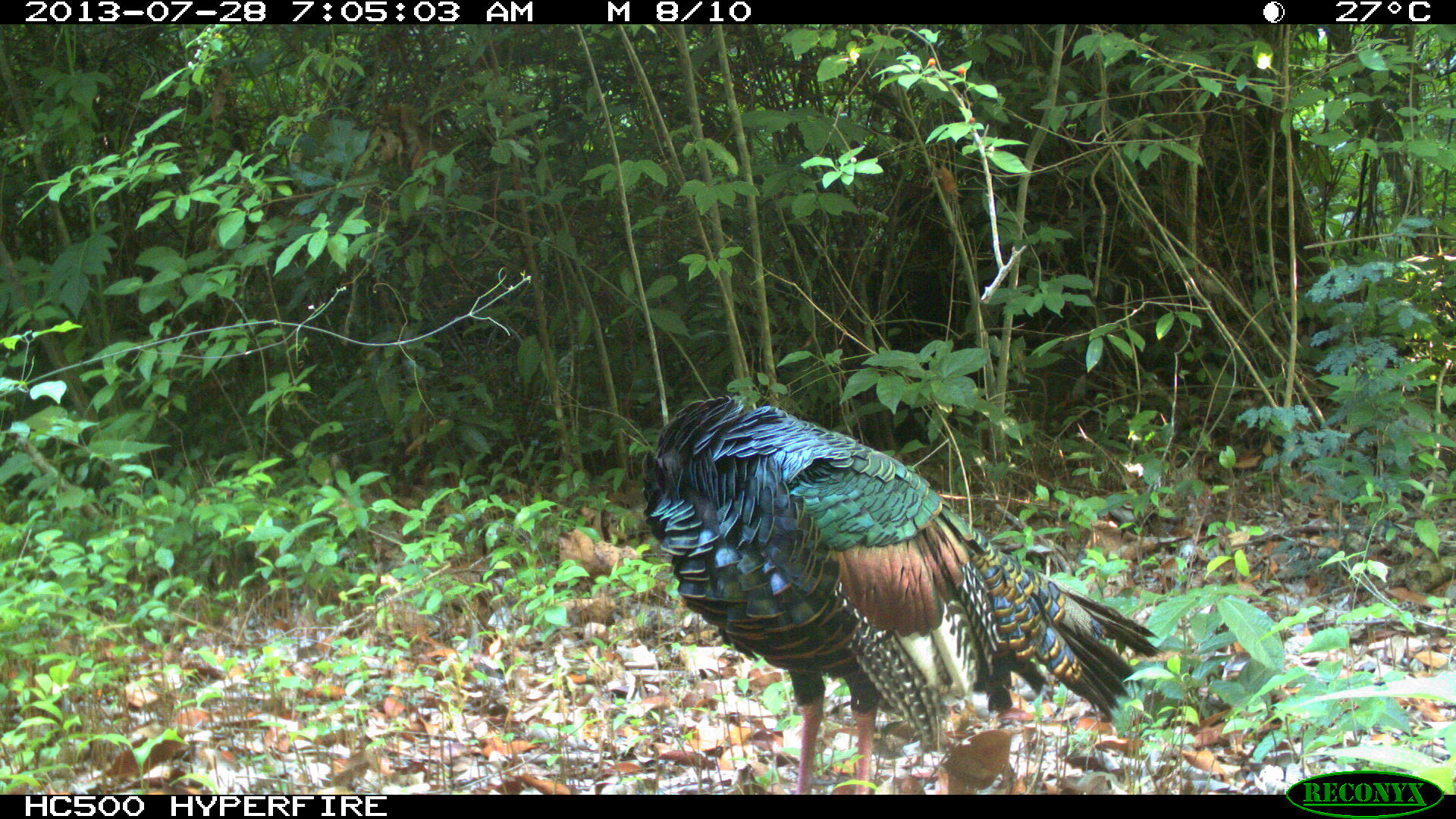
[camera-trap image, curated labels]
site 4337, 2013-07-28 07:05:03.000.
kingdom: Animalia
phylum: Chordata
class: Aves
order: Galliformes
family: Phasianidae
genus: Meleagris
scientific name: Meleagris ocellata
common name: ocellated turkey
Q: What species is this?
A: Meleagris ocellata (ocellated turkey).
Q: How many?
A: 1.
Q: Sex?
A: Male.